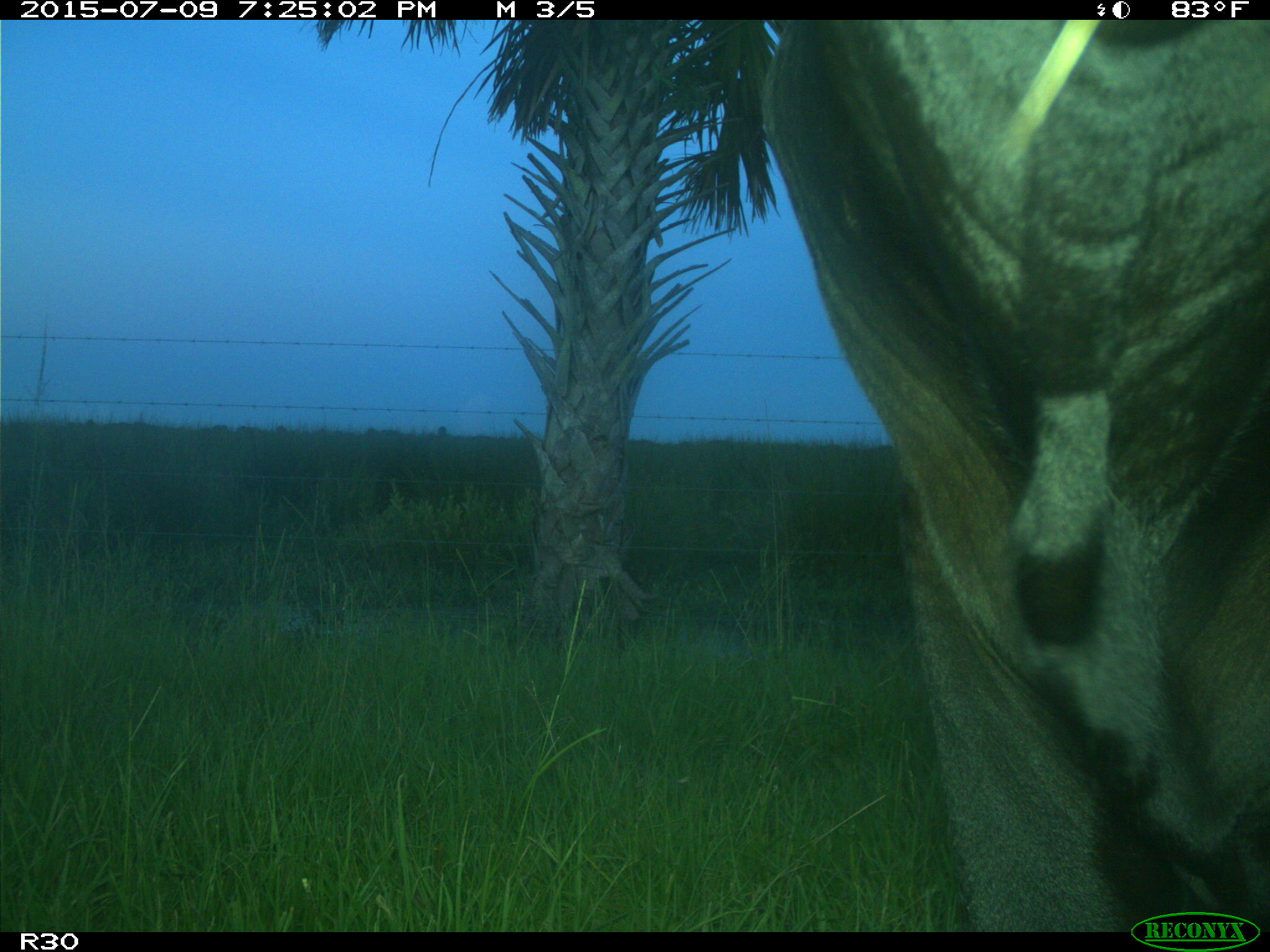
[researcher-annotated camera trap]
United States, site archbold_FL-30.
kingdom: Animalia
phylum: Chordata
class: Mammalia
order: Artiodactyla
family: Bovidae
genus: Bos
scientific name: Bos taurus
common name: domestic cow